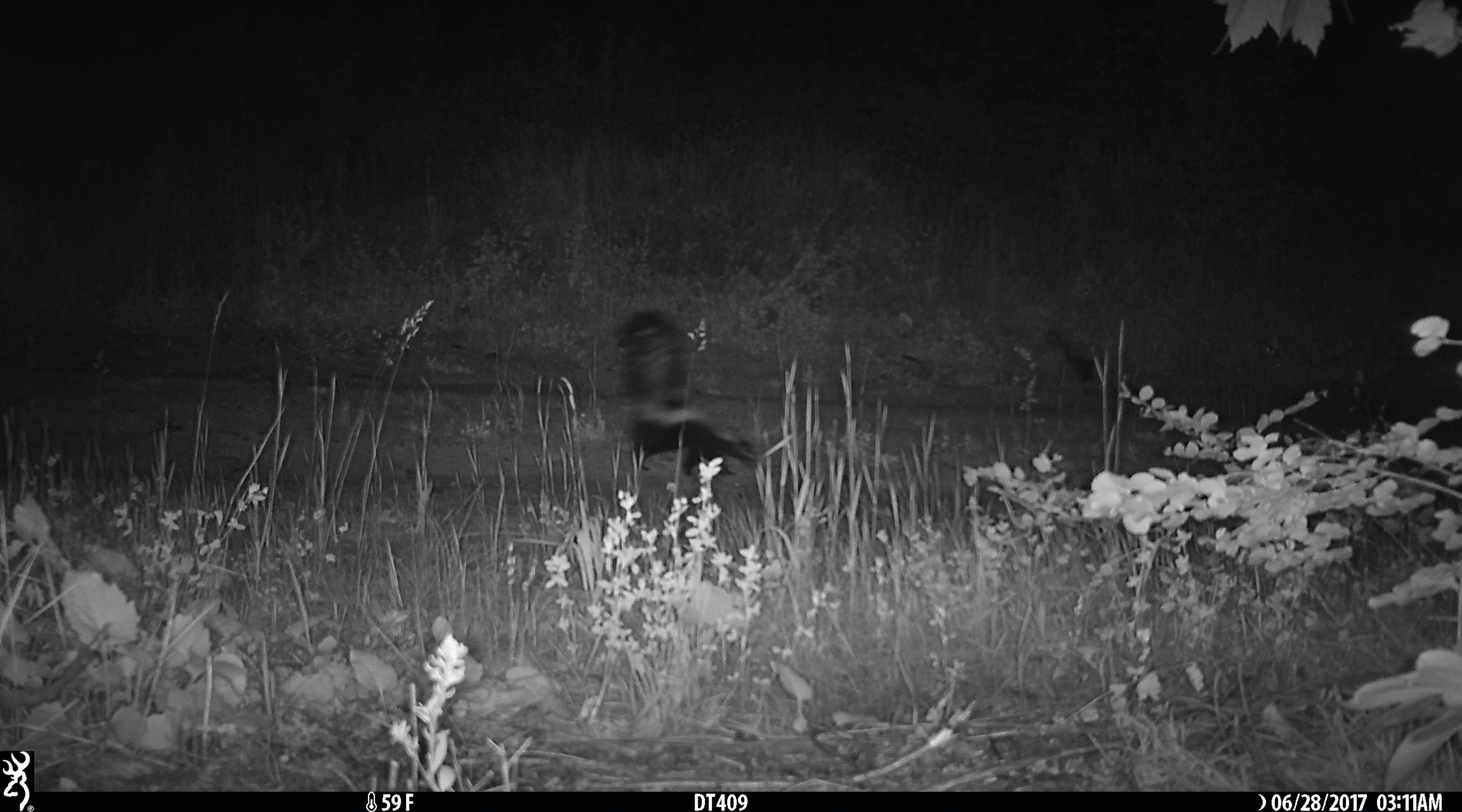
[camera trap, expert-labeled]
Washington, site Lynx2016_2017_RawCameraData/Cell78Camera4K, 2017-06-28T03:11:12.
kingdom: Animalia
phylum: Chordata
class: Mammalia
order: Carnivora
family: Mephitidae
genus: Mephitis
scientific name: Mephitis mephitis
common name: striped skunk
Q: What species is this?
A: Mephitis mephitis (striped skunk).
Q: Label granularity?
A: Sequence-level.